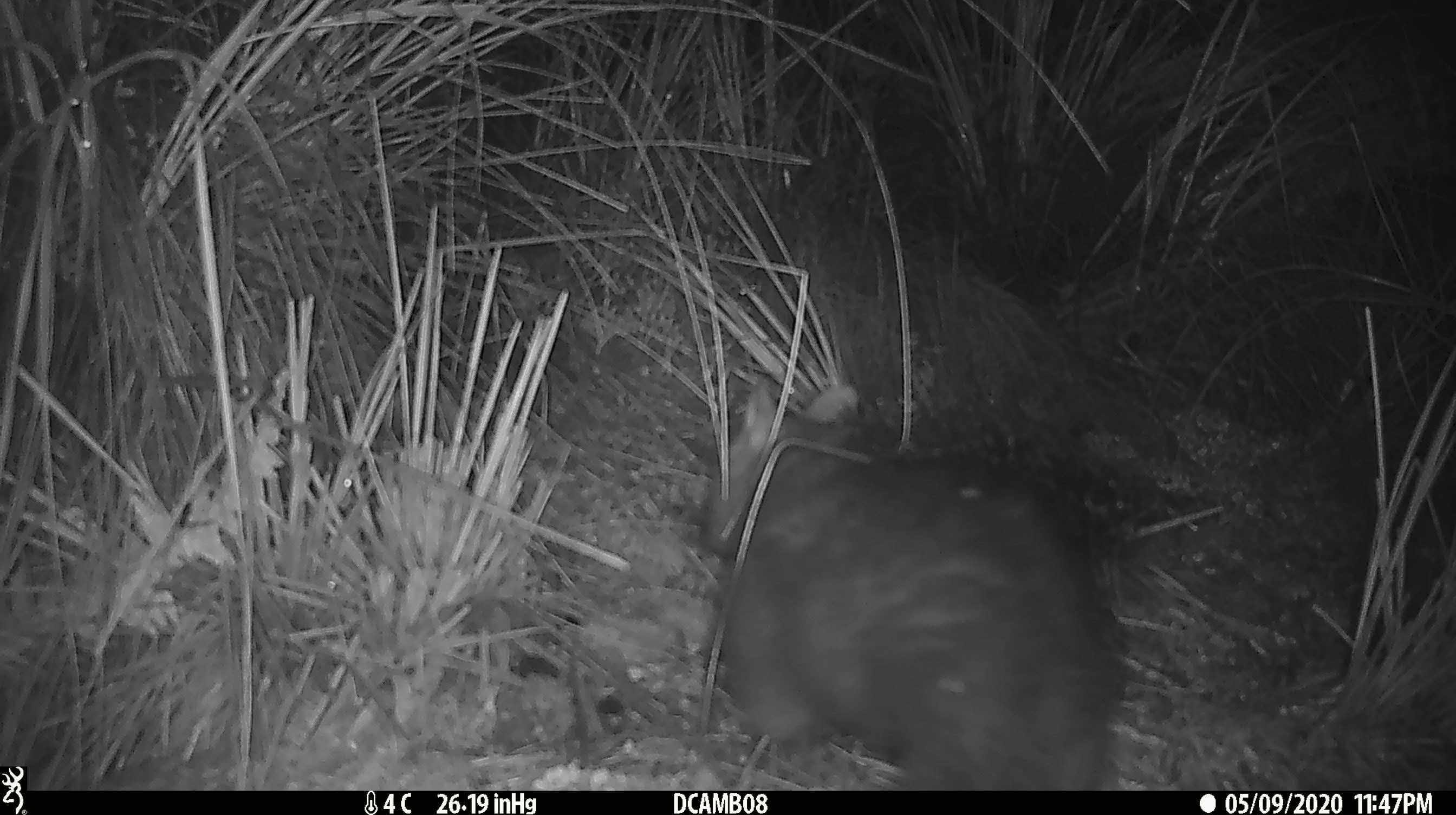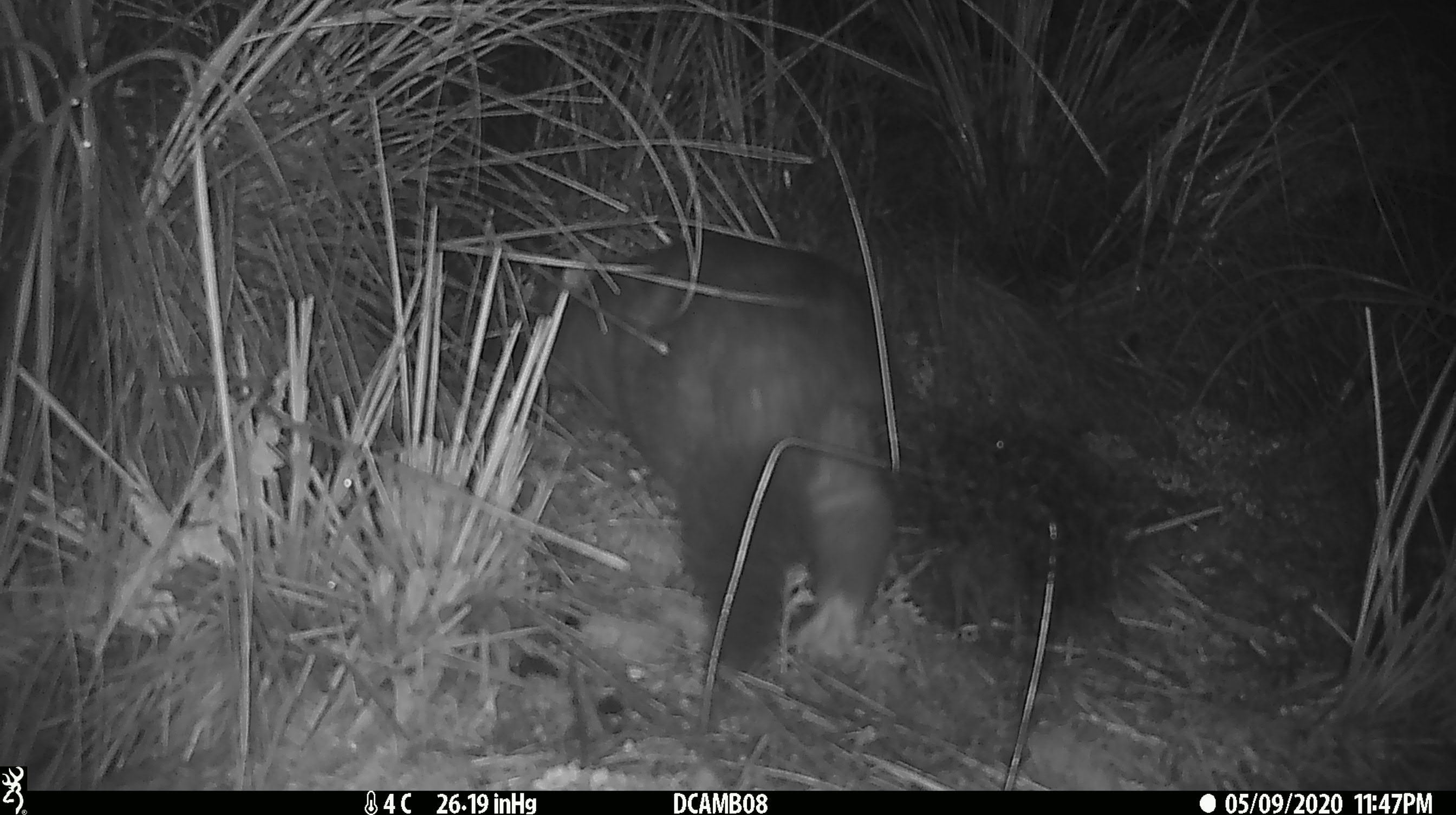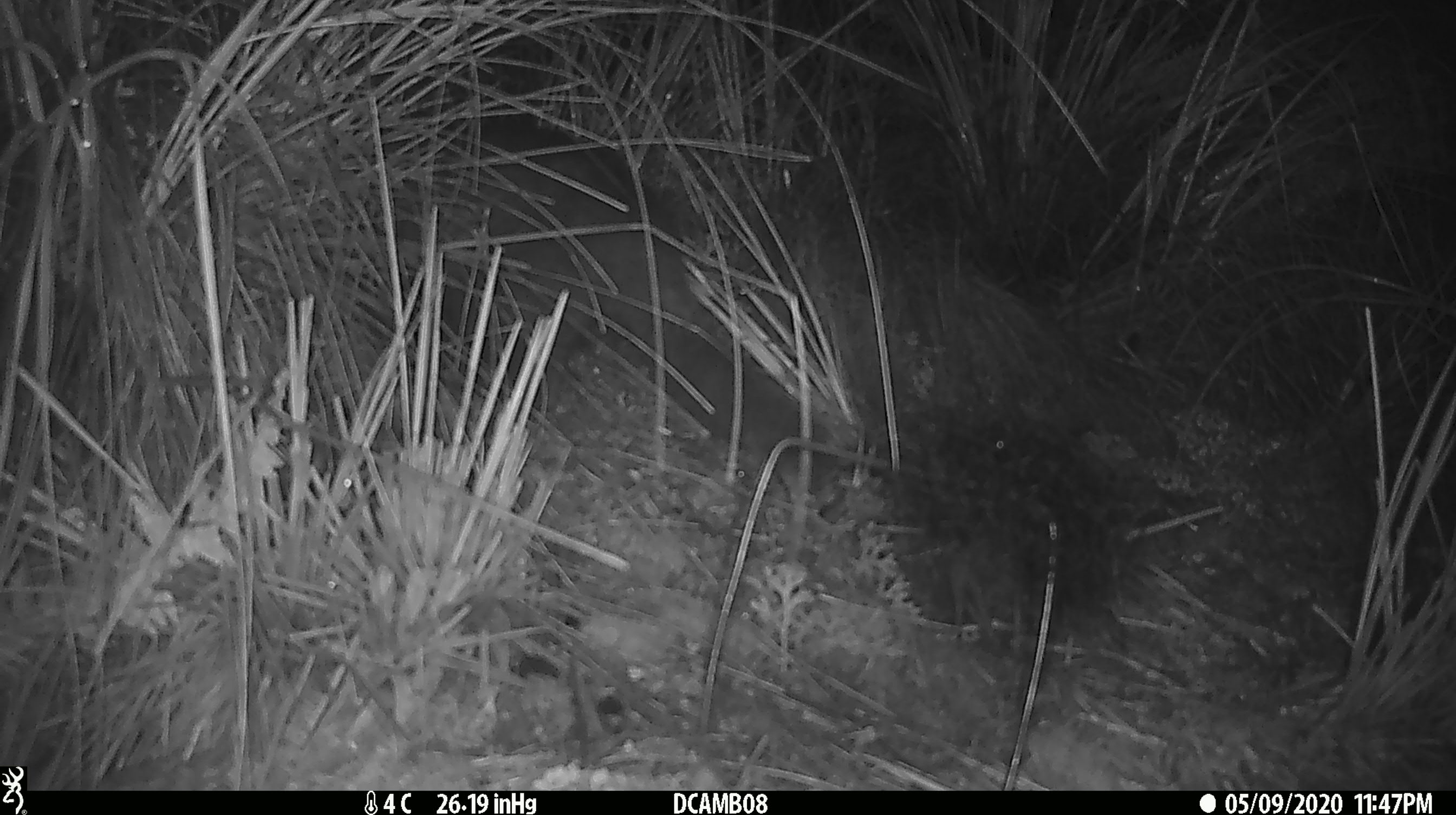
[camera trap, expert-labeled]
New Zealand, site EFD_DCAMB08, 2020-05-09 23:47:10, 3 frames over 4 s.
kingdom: Animalia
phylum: Chordata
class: Mammalia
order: Diprotodontia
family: Phalangeridae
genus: Trichosurus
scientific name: Trichosurus vulpecula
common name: common brushtail possum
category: possum